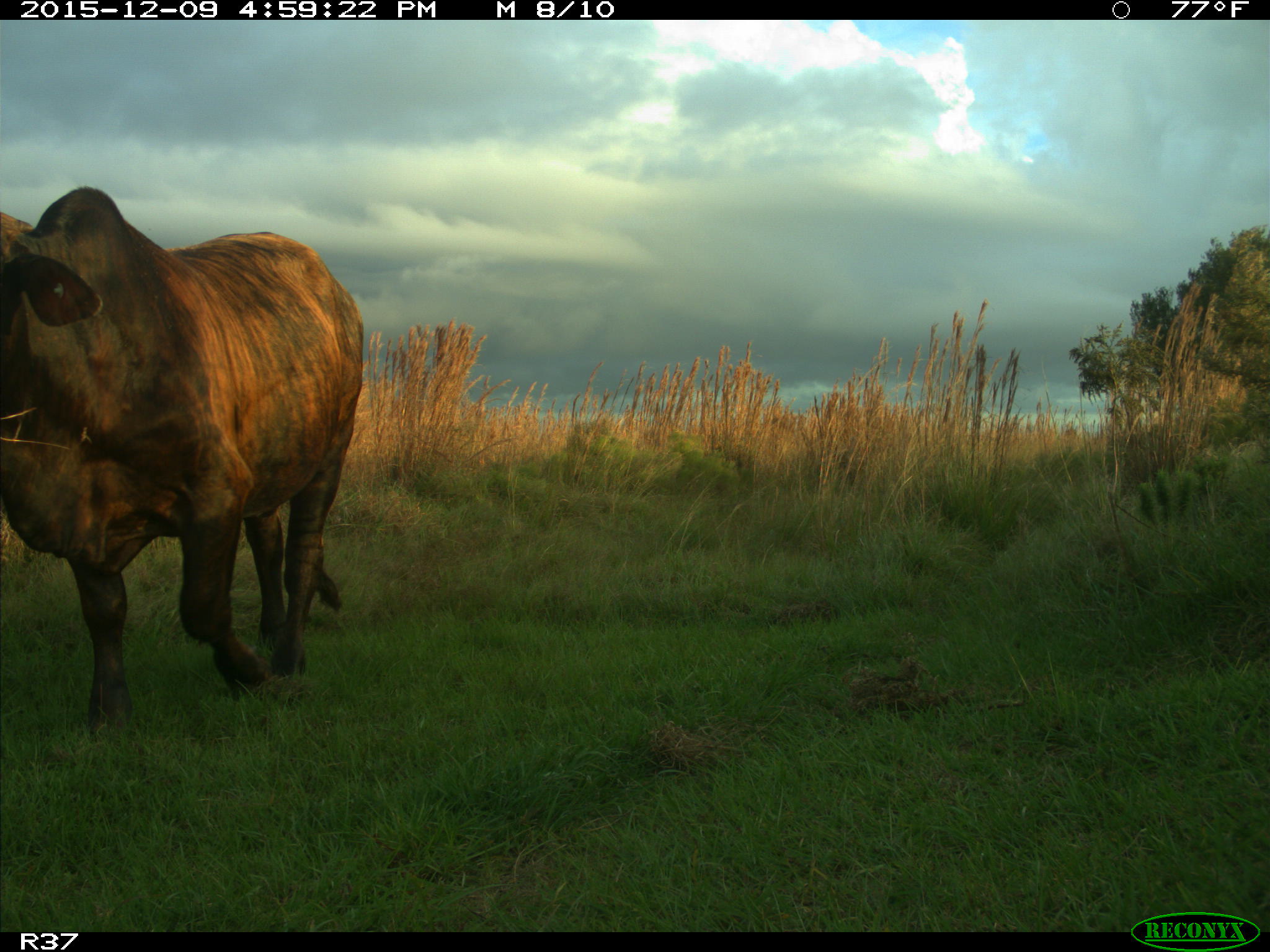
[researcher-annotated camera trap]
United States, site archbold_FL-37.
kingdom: Animalia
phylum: Chordata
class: Mammalia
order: Artiodactyla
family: Bovidae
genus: Bos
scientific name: Bos taurus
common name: domestic cow